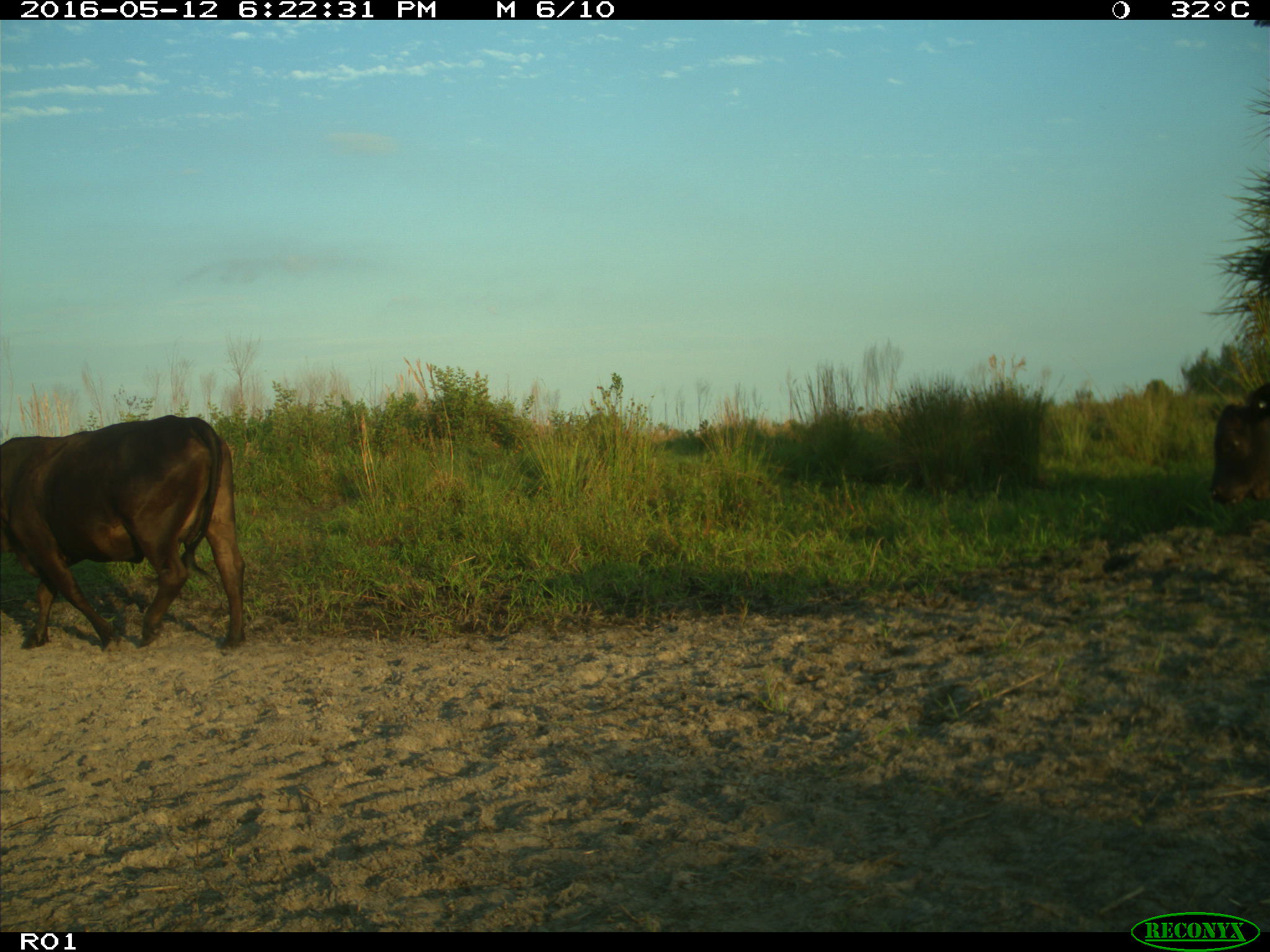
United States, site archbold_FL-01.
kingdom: Animalia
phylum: Chordata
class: Mammalia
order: Artiodactyla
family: Bovidae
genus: Bos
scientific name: Bos taurus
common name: domestic cow